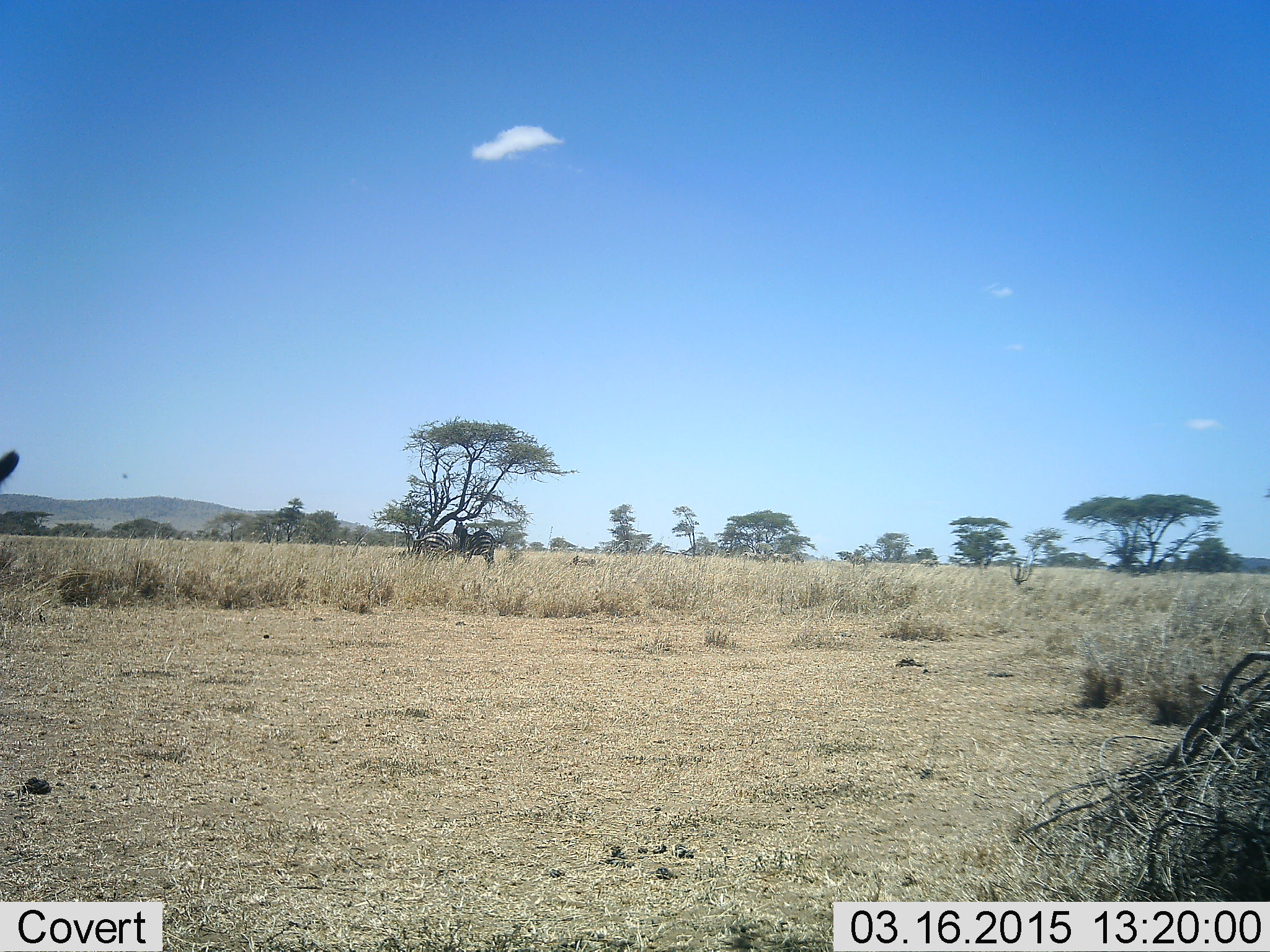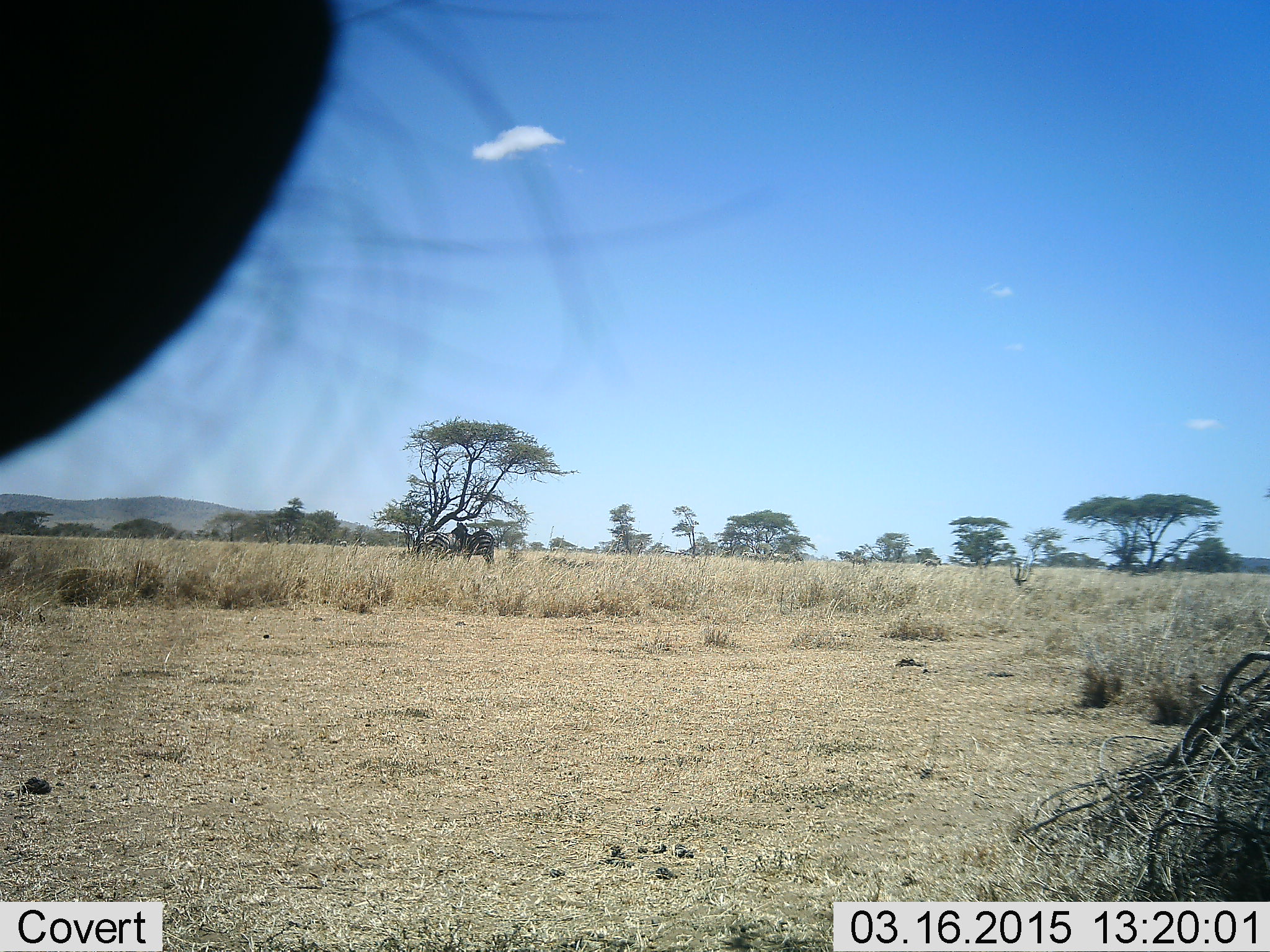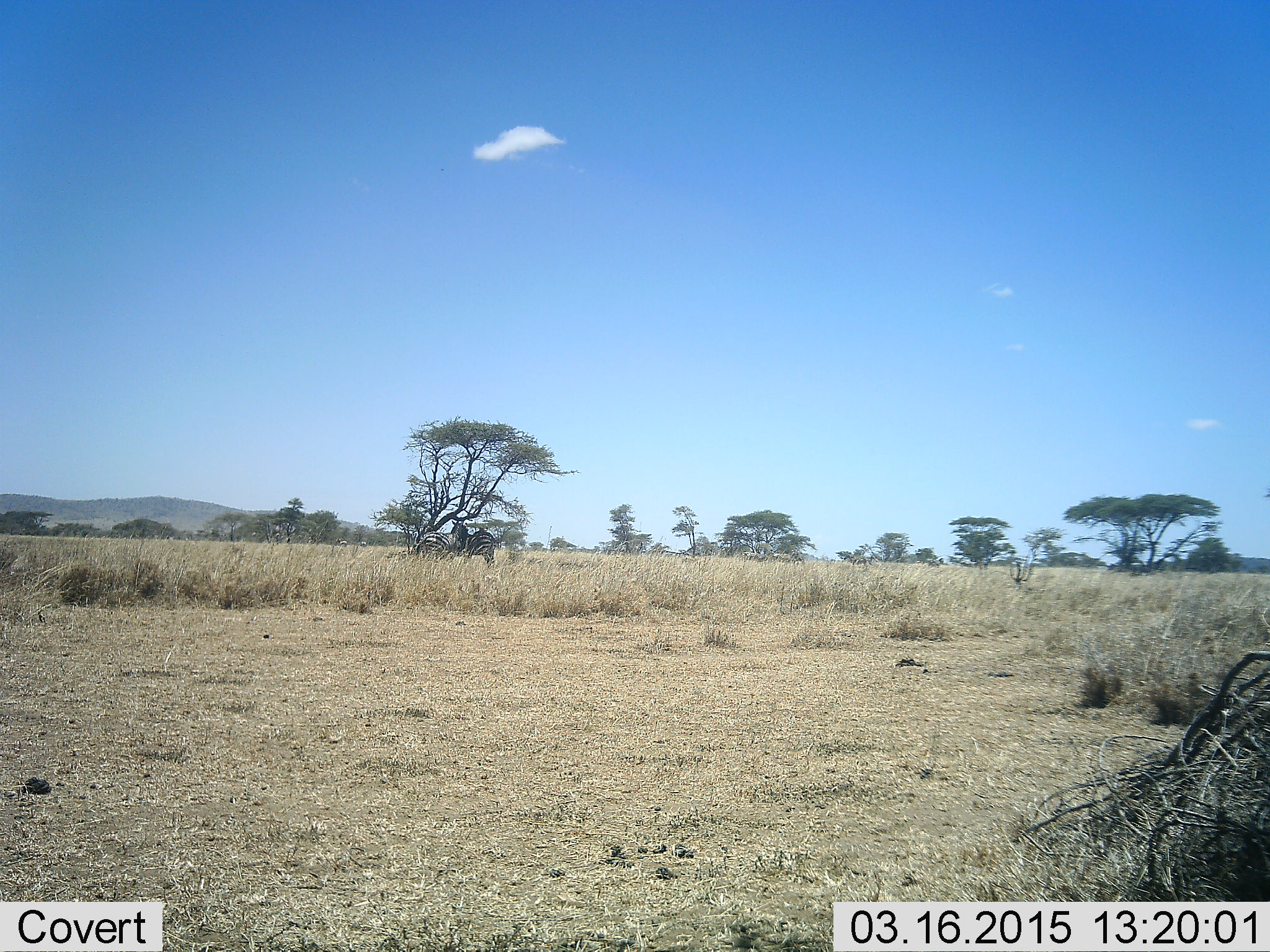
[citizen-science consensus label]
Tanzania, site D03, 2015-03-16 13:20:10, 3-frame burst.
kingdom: Animalia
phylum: Chordata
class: Mammalia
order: Perissodactyla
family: Equidae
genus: Equus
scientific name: Equus quagga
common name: plains zebra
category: zebra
Zebra (plains zebra) (Equus quagga), count 2. Behavior (volunteer vote fractions): standing 93%, resting 0%, moving 14%, interacting 0%. Young present (vote fraction): 0%. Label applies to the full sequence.